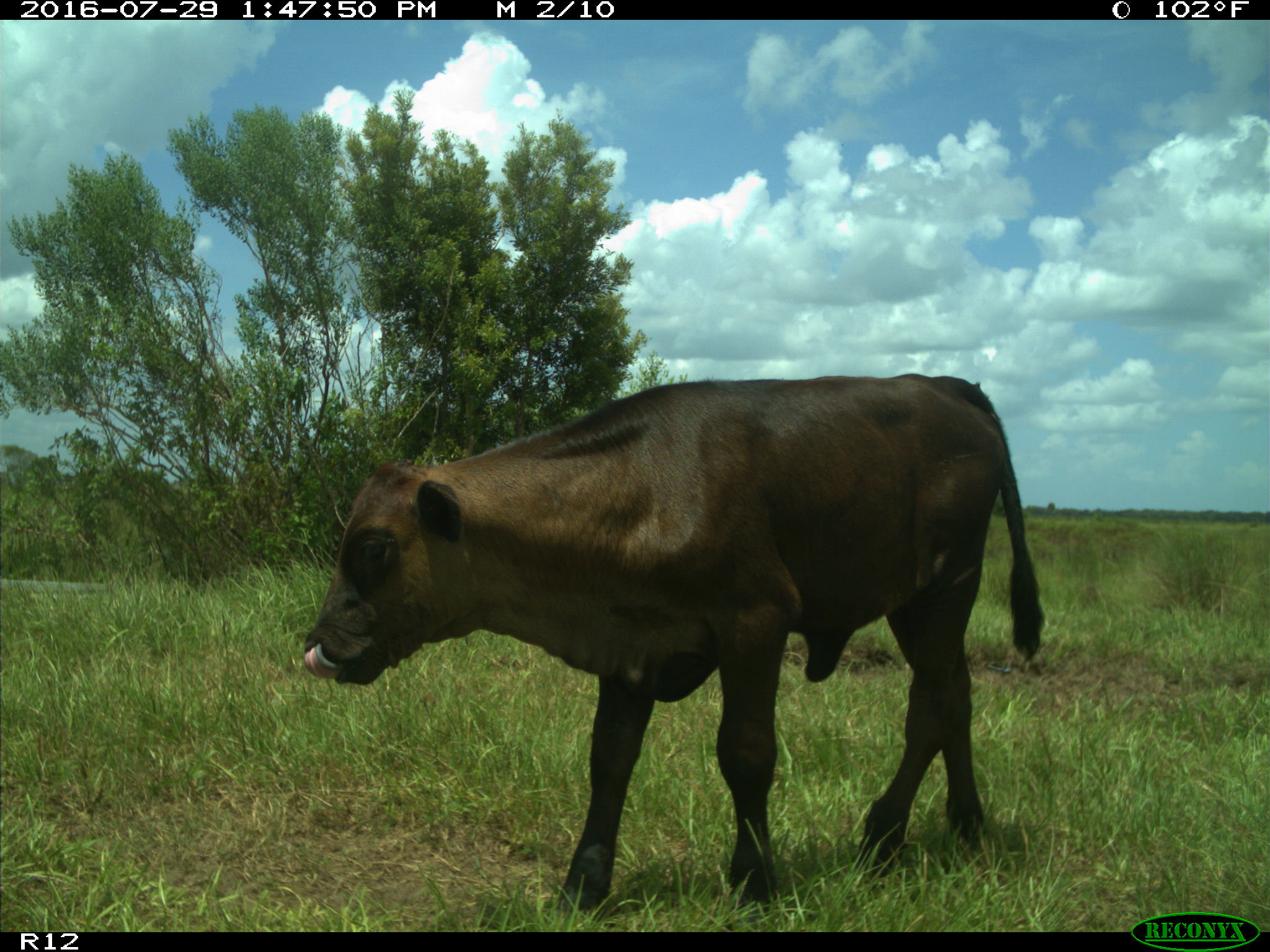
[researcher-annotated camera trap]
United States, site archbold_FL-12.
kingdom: Animalia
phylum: Chordata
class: Mammalia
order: Artiodactyla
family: Bovidae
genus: Bos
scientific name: Bos taurus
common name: domestic cow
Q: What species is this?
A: Bos taurus (domestic cow).